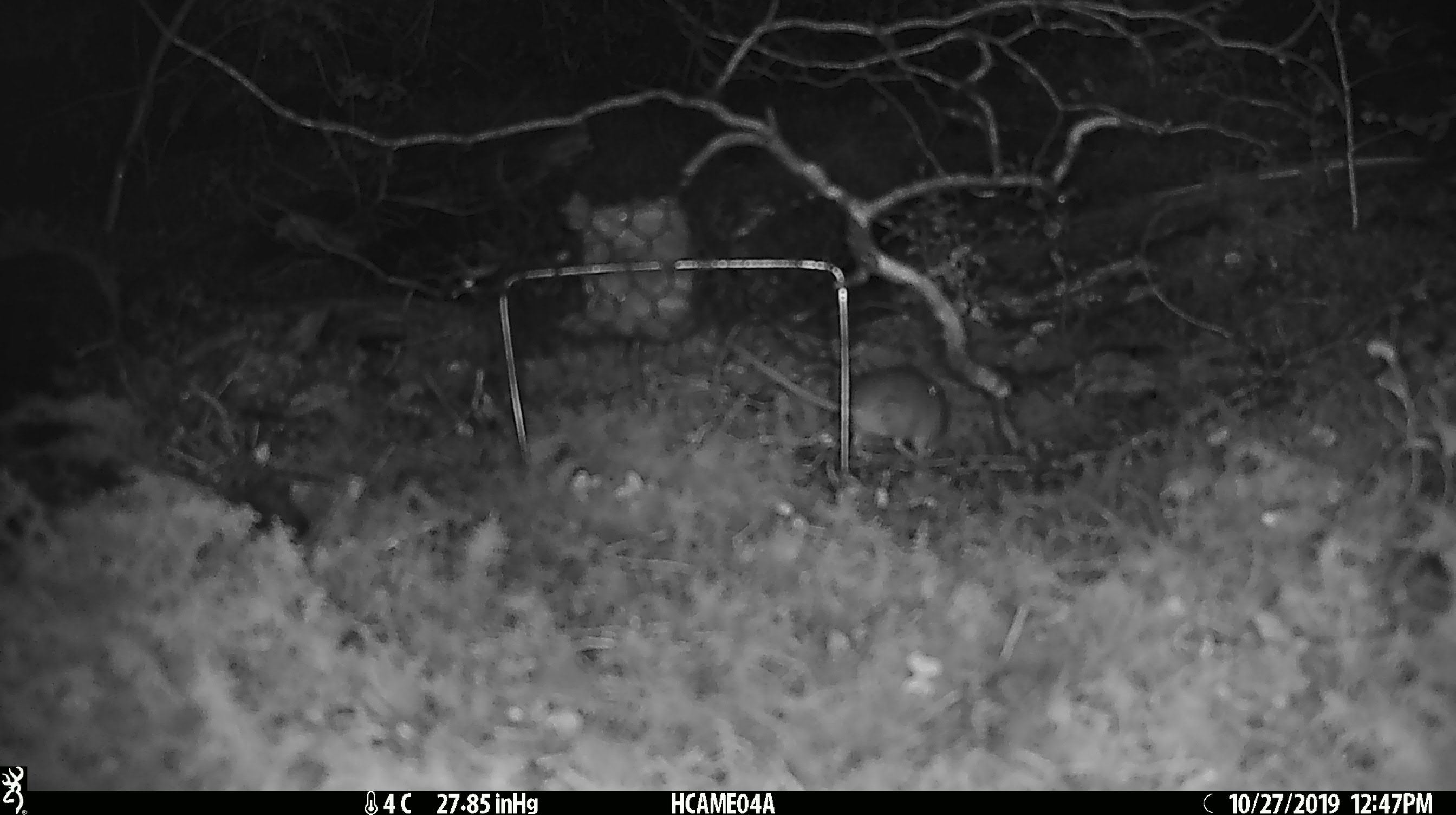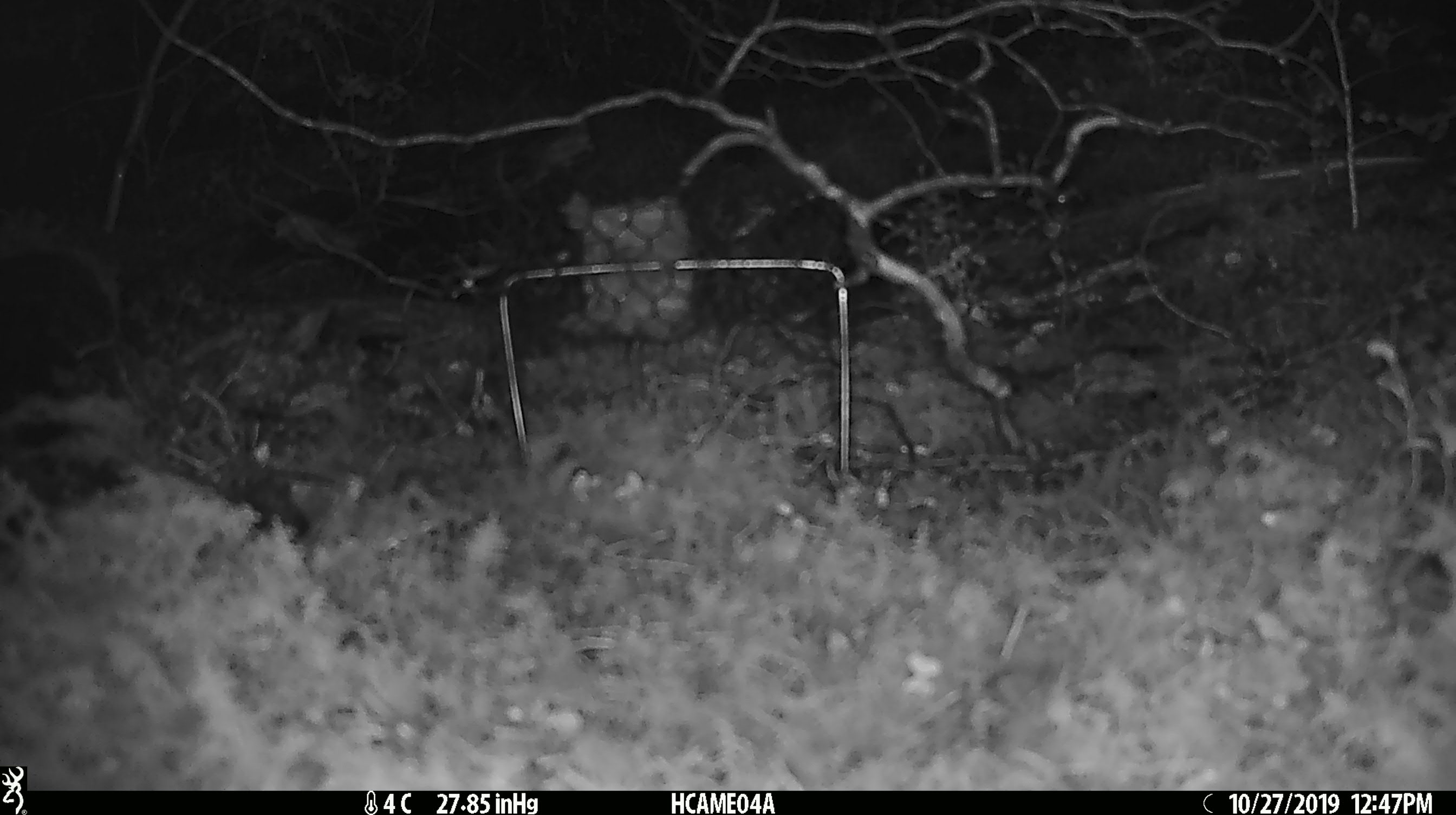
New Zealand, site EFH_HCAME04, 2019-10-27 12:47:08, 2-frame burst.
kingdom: Animalia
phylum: Chordata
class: Mammalia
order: Rodentia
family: Muridae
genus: Mus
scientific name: Mus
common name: mouse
Mouse (Mus).